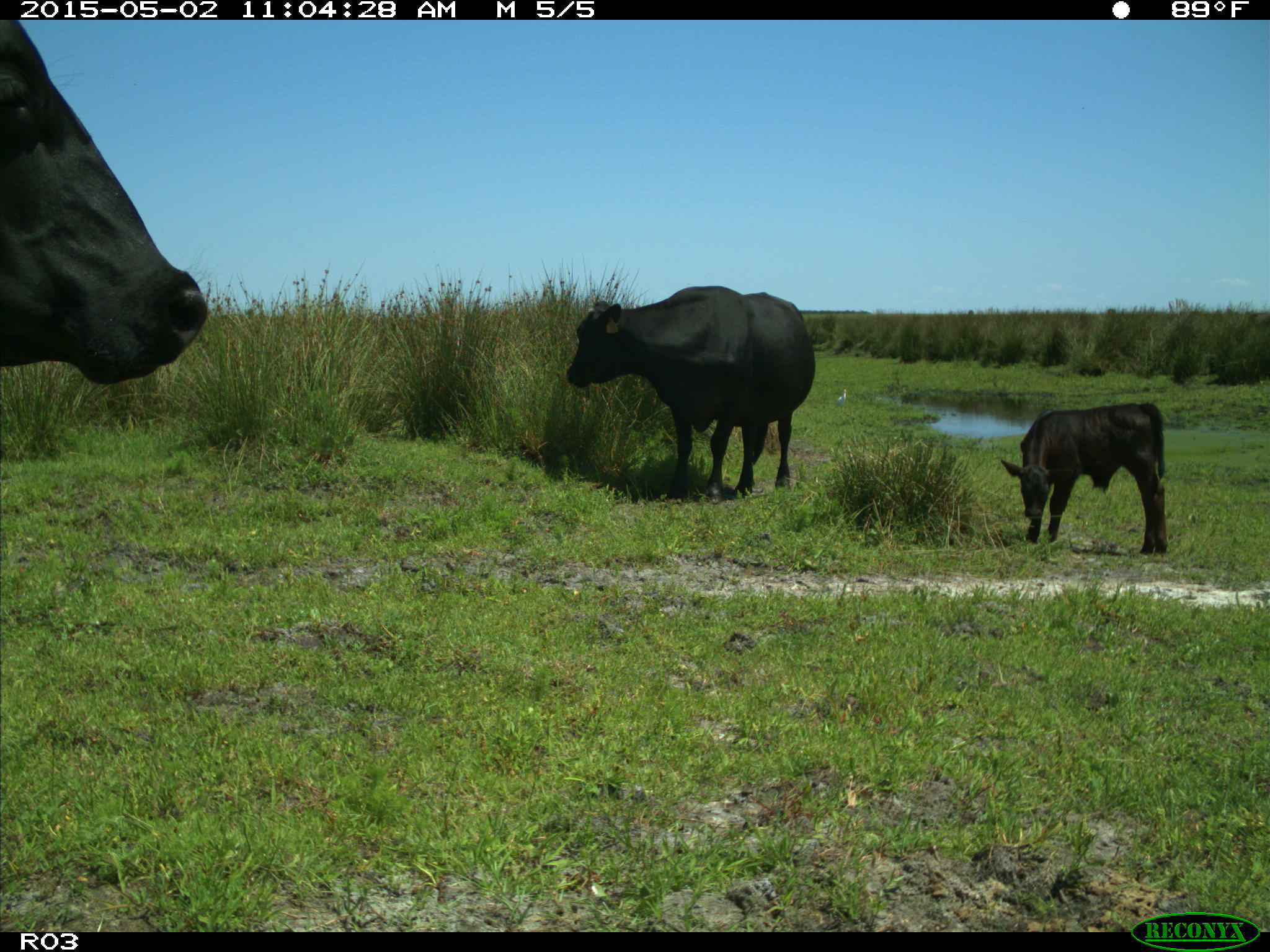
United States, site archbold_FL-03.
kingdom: Animalia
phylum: Chordata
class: Mammalia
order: Artiodactyla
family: Bovidae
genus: Bos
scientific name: Bos taurus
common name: domestic cow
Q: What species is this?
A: Bos taurus (domestic cow).